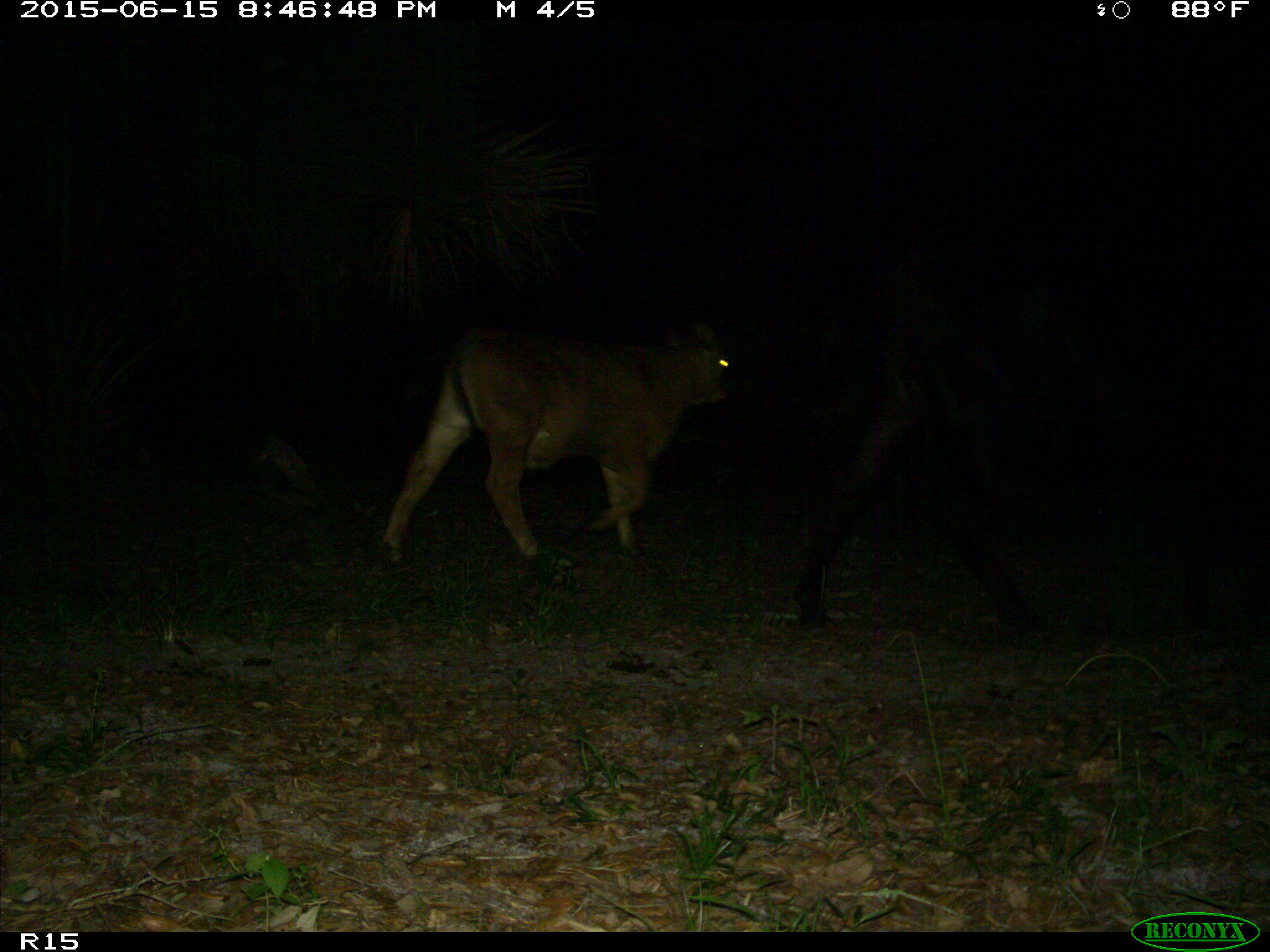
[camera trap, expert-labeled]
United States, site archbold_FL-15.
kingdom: Animalia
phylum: Chordata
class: Mammalia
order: Artiodactyla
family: Bovidae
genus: Bos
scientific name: Bos taurus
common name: domestic cow